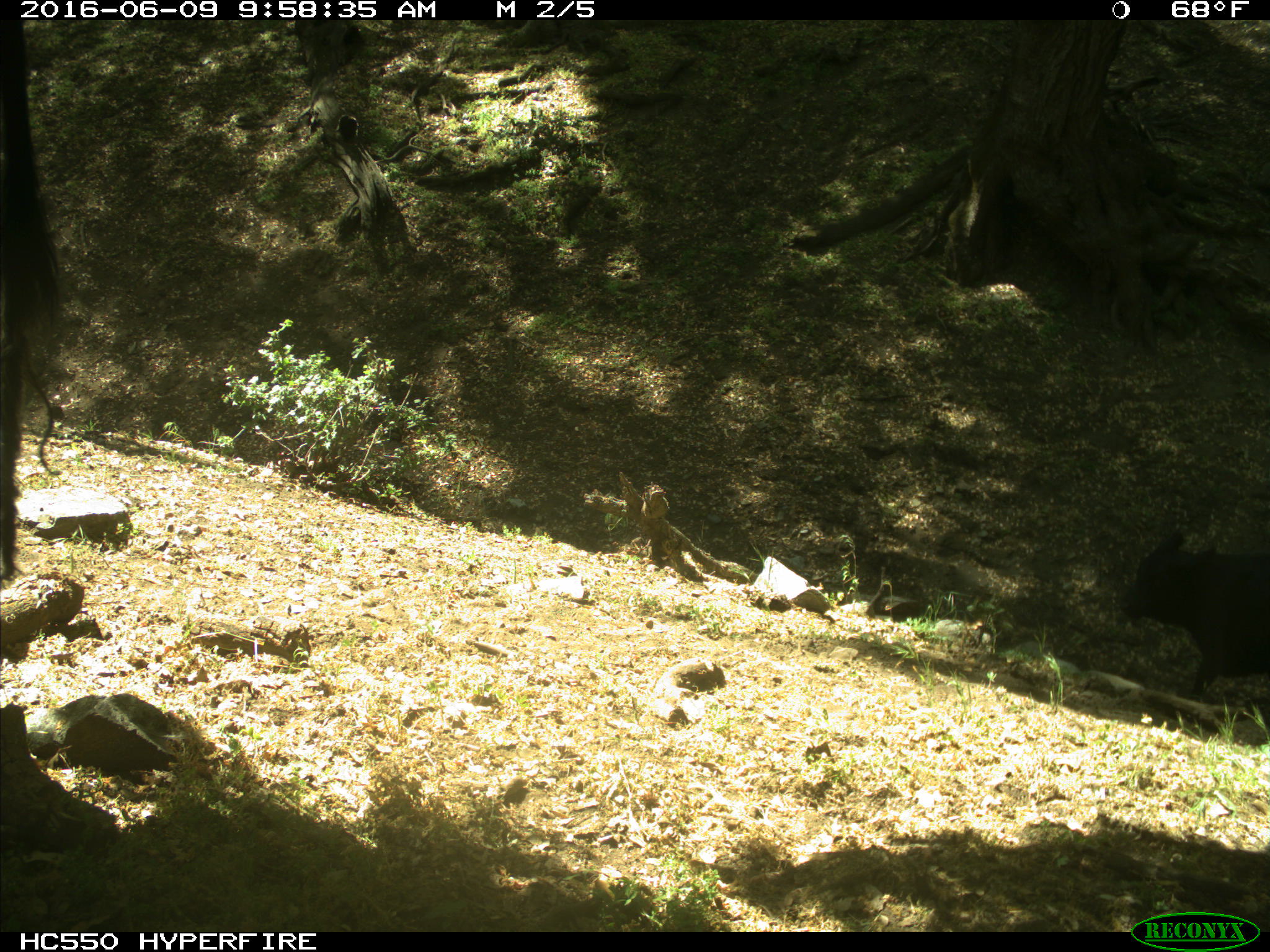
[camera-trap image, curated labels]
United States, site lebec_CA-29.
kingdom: Animalia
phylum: Chordata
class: Mammalia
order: Artiodactyla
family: Bovidae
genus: Bos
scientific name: Bos taurus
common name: domestic cow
Bos taurus (domestic cow).